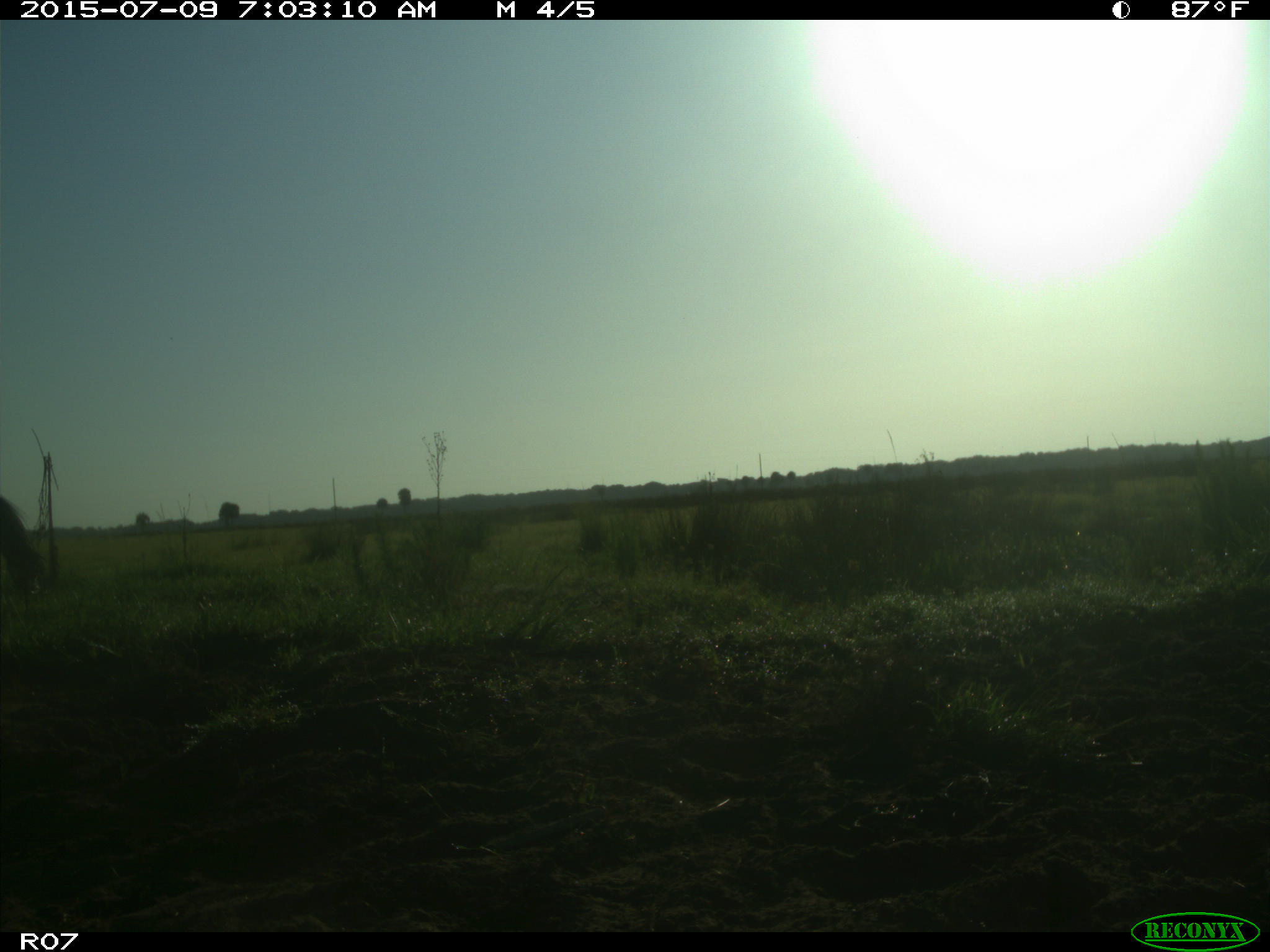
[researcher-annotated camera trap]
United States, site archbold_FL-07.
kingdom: Animalia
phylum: Chordata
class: Mammalia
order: Artiodactyla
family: Bovidae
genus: Bos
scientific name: Bos taurus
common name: domestic cow